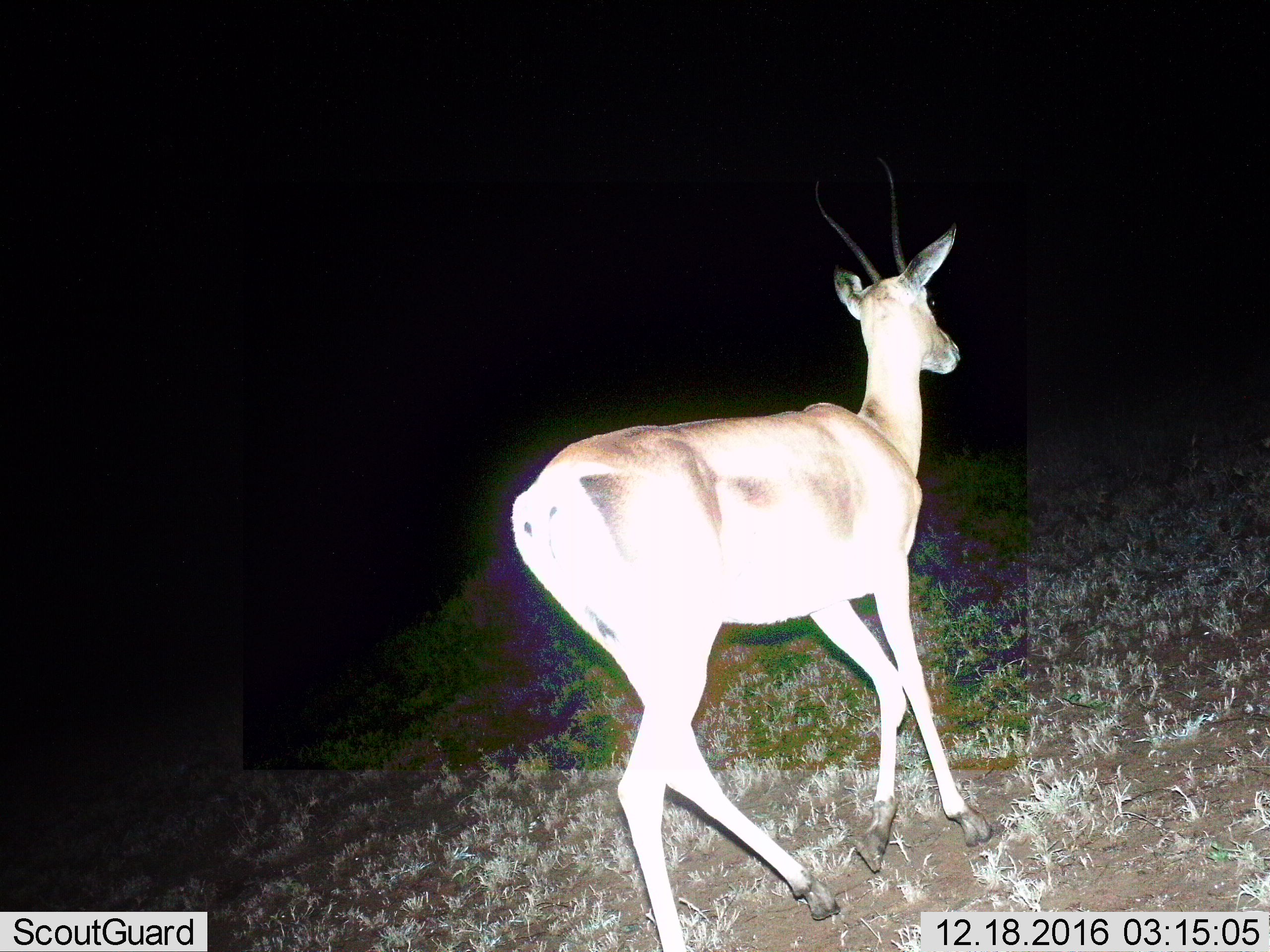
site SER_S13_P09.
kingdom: Animalia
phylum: Chordata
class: Mammalia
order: Artiodactyla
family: Bovidae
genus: Nanger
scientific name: Nanger granti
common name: grant's gazelle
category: gazellegrants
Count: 1.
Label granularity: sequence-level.